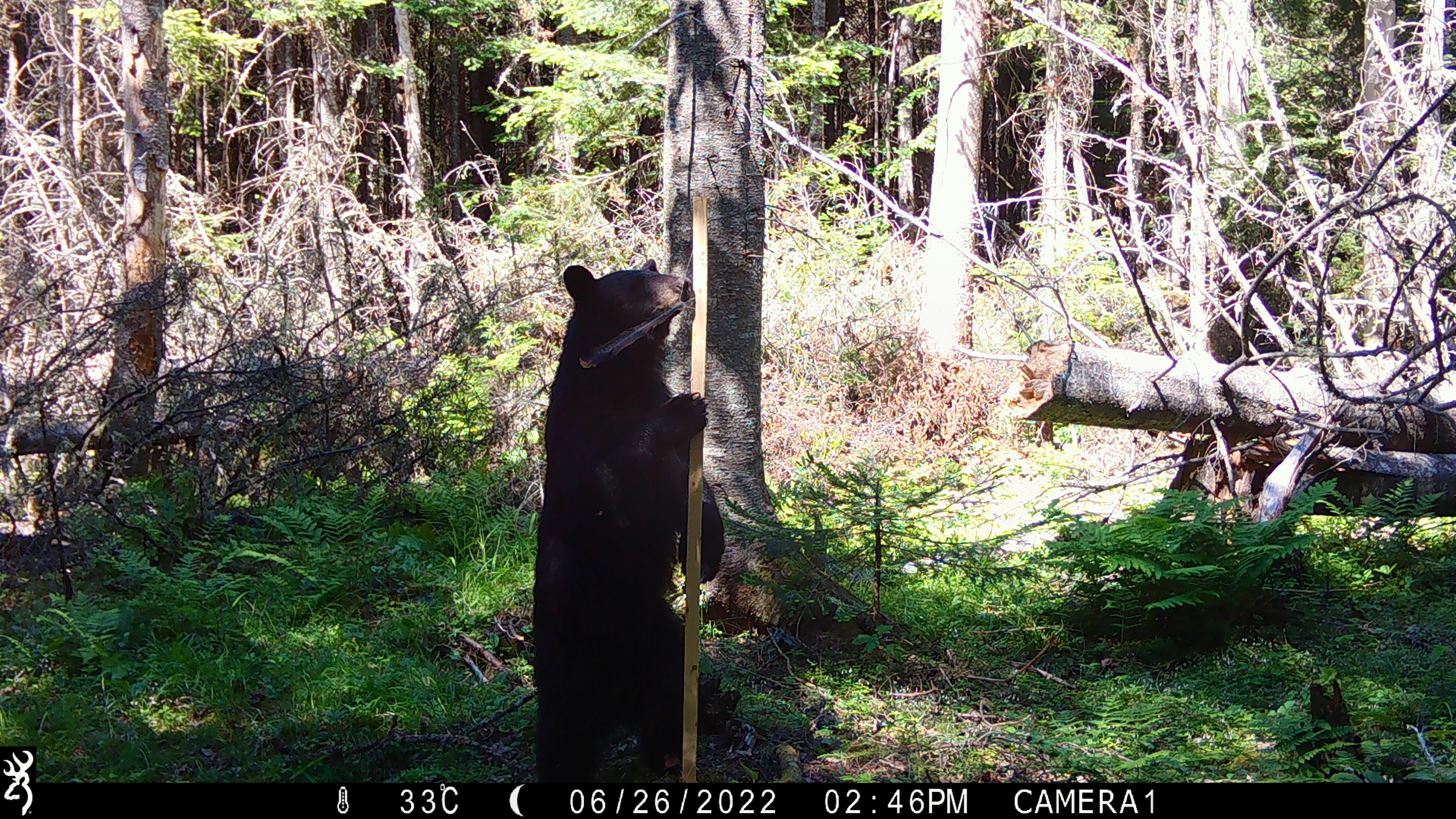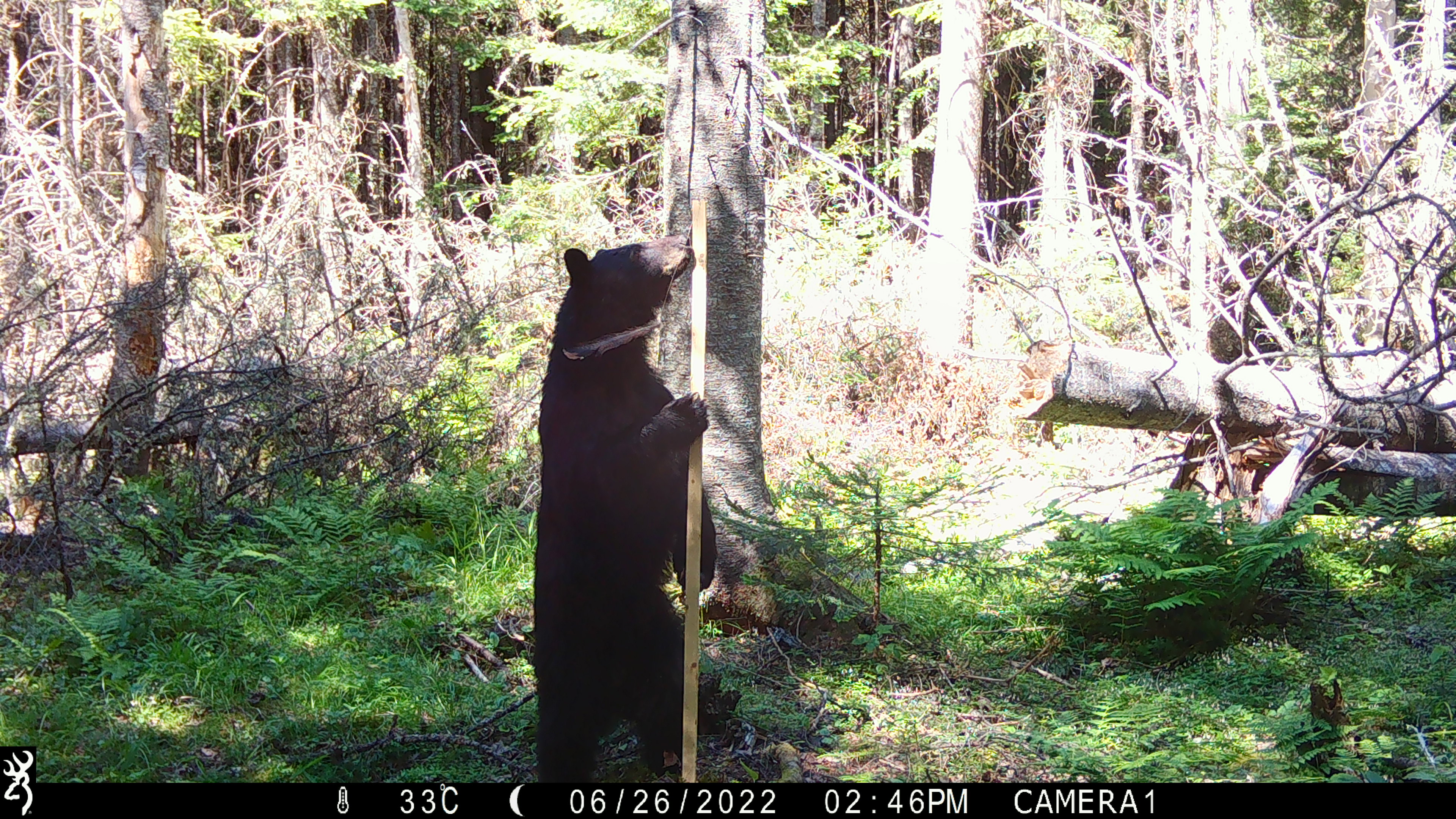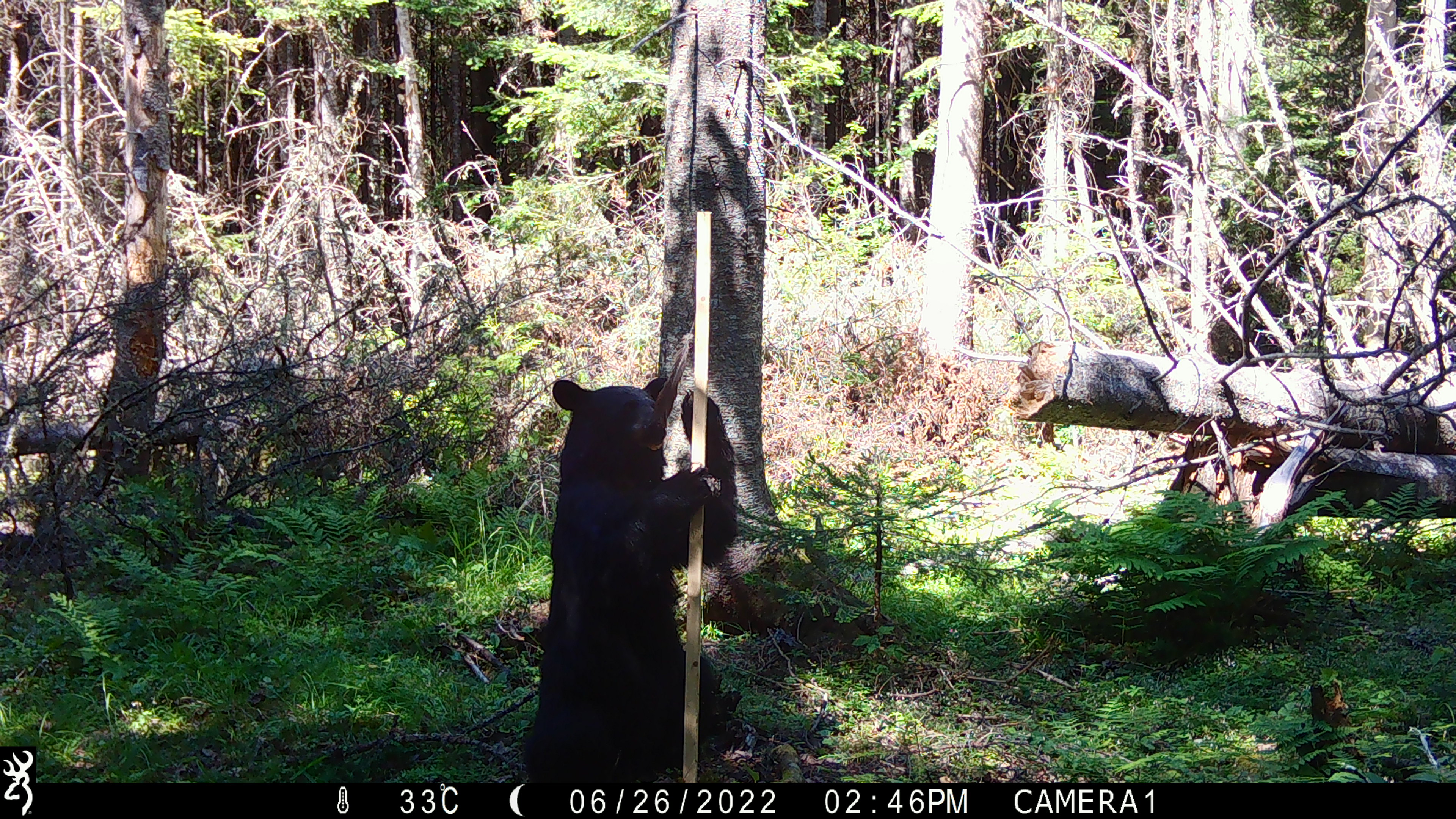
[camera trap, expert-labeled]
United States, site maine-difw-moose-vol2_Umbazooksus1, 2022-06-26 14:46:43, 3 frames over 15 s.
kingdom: Animalia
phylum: Chordata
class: Mammalia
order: Carnivora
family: Ursidae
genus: Ursus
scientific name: Ursus americanus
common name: black bear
Black bear (Ursus americanus).